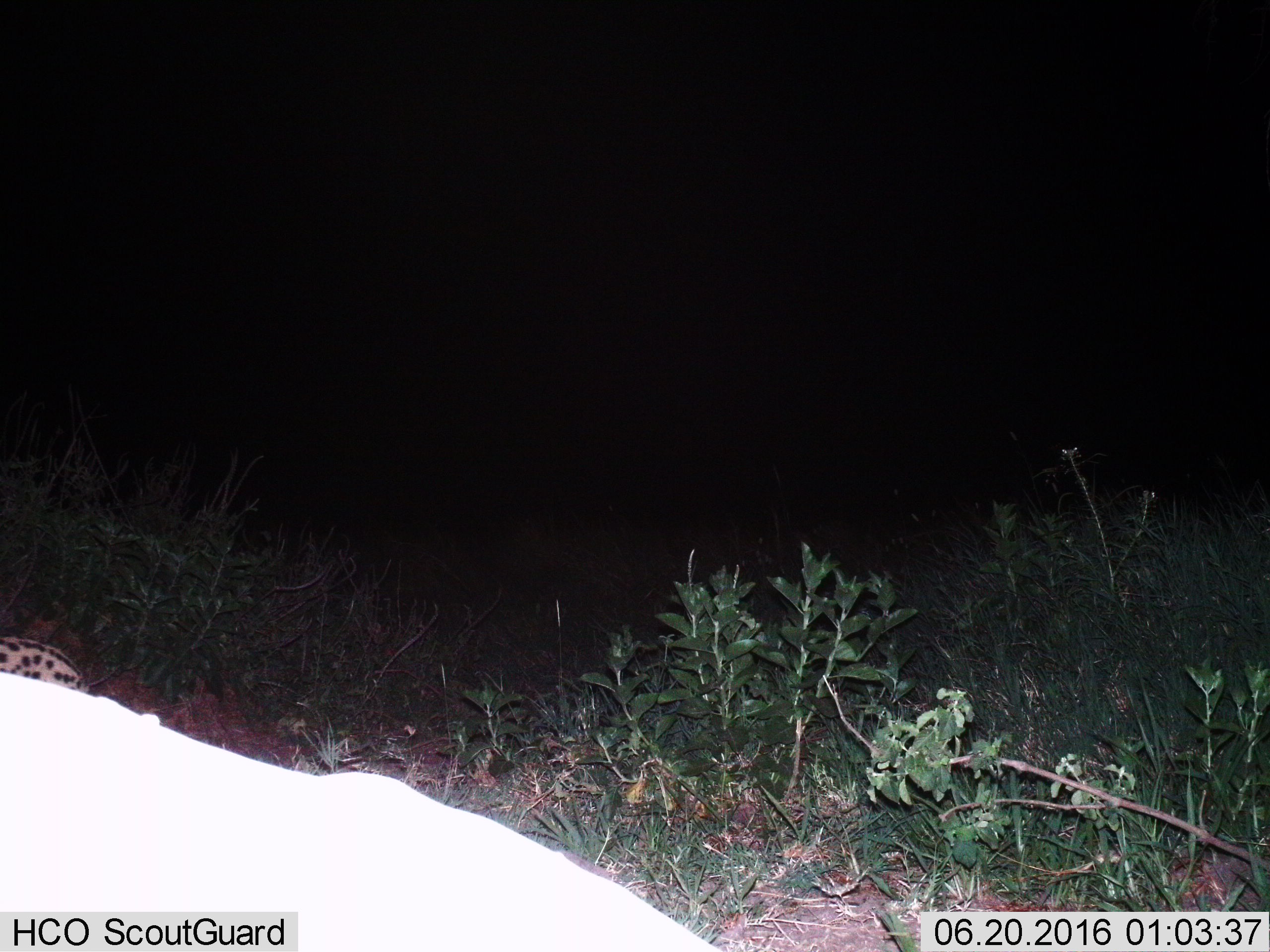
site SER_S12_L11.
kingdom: Animalia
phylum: Chordata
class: Mammalia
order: Carnivora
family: Felidae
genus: Leptailurus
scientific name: Leptailurus serval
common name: serval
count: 1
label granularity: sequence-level